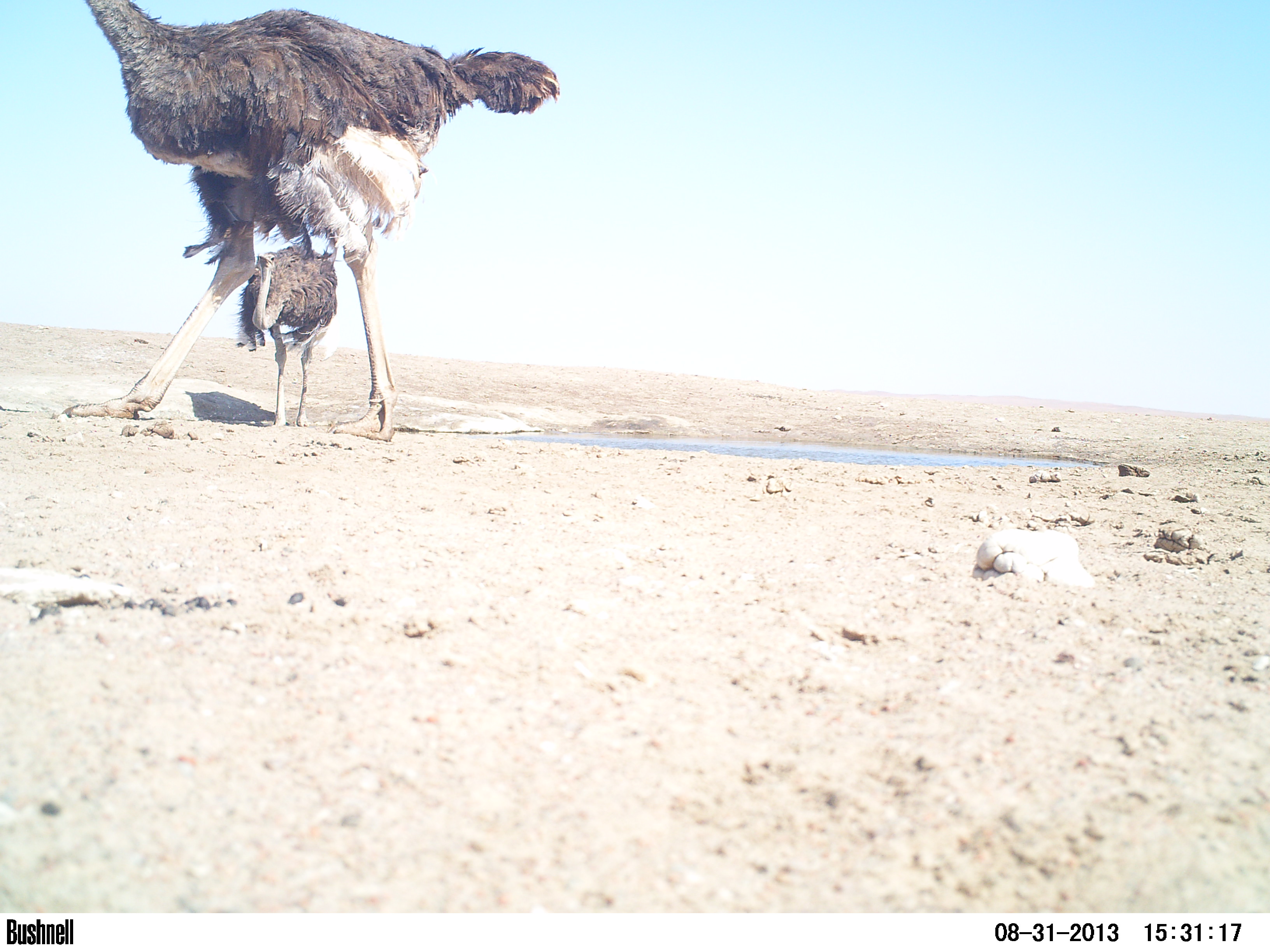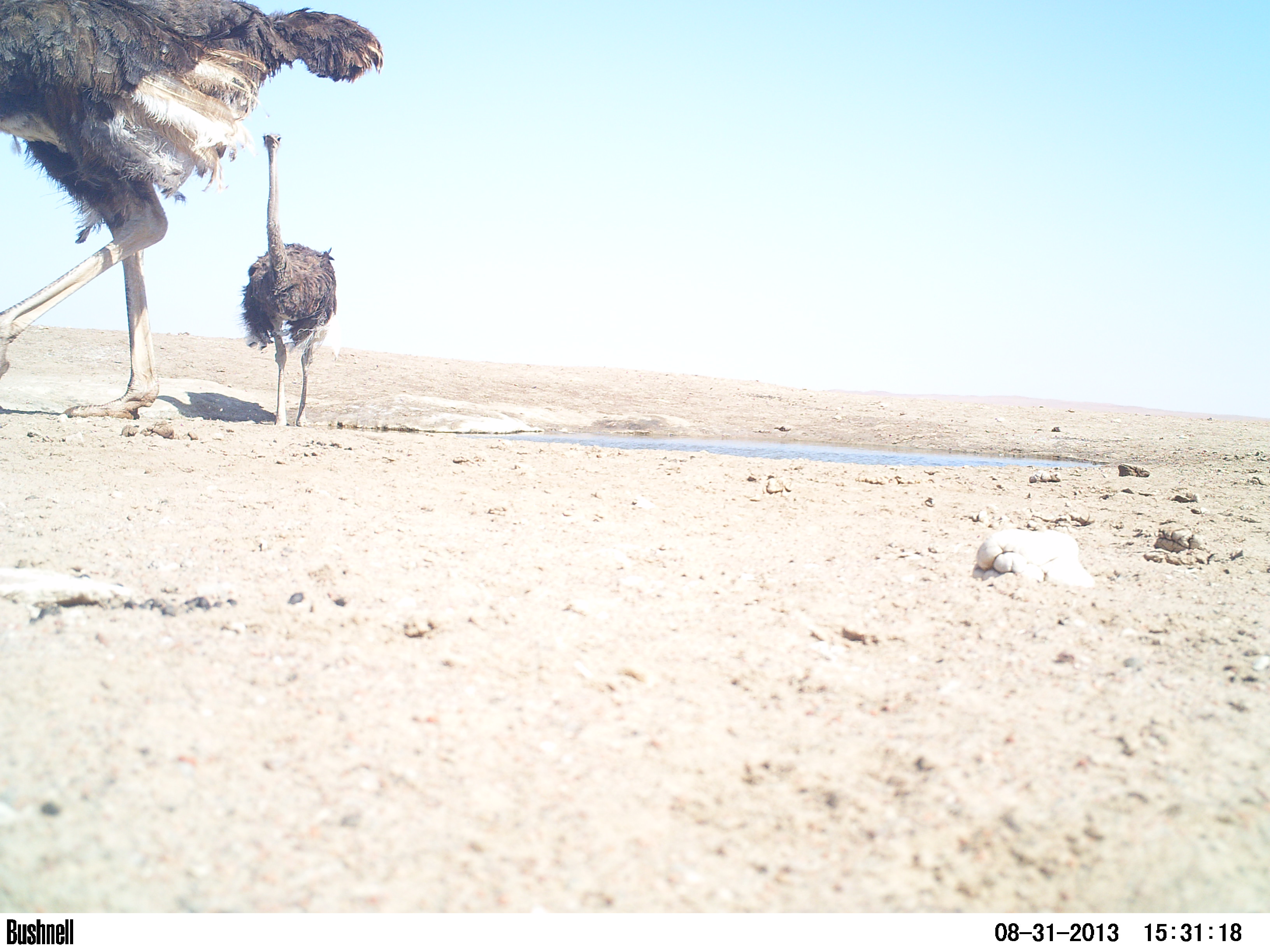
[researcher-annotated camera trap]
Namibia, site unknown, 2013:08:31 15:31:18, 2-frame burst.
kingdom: Animalia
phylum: Chordata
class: Aves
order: Struthioniformes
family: Struthionidae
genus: Struthio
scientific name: Struthio camelus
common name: common ostrich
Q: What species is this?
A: Struthio camelus (common ostrich).